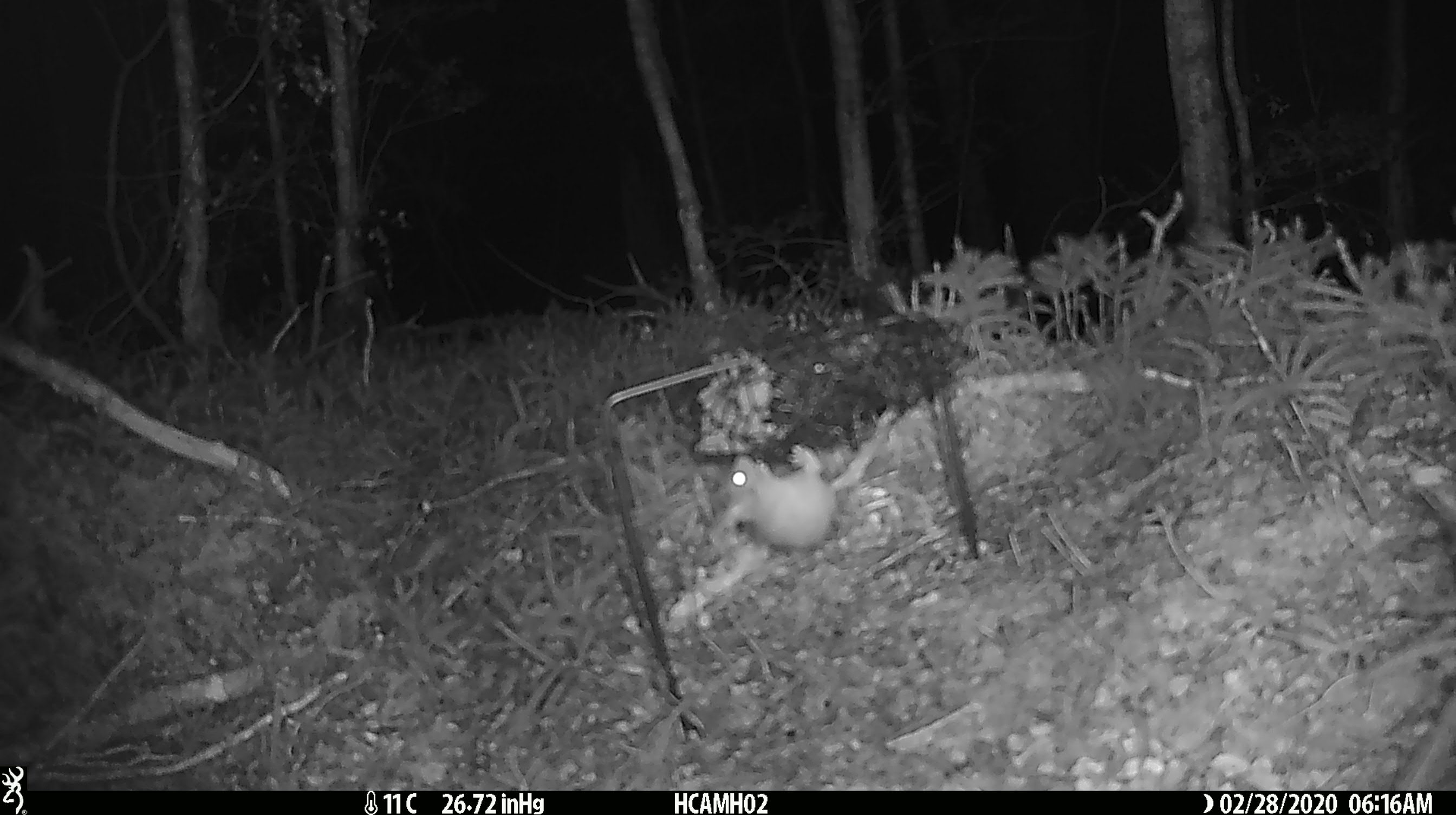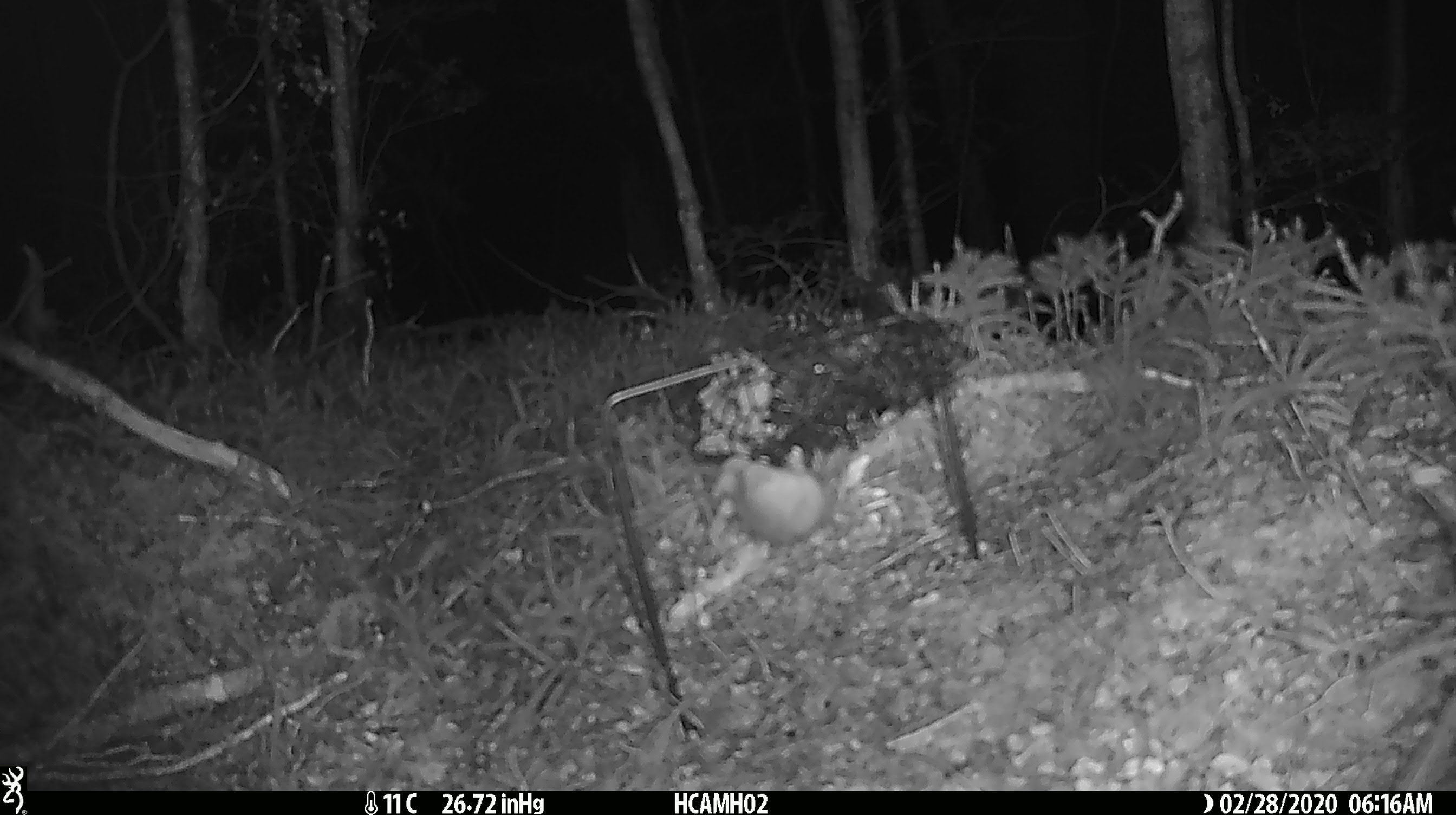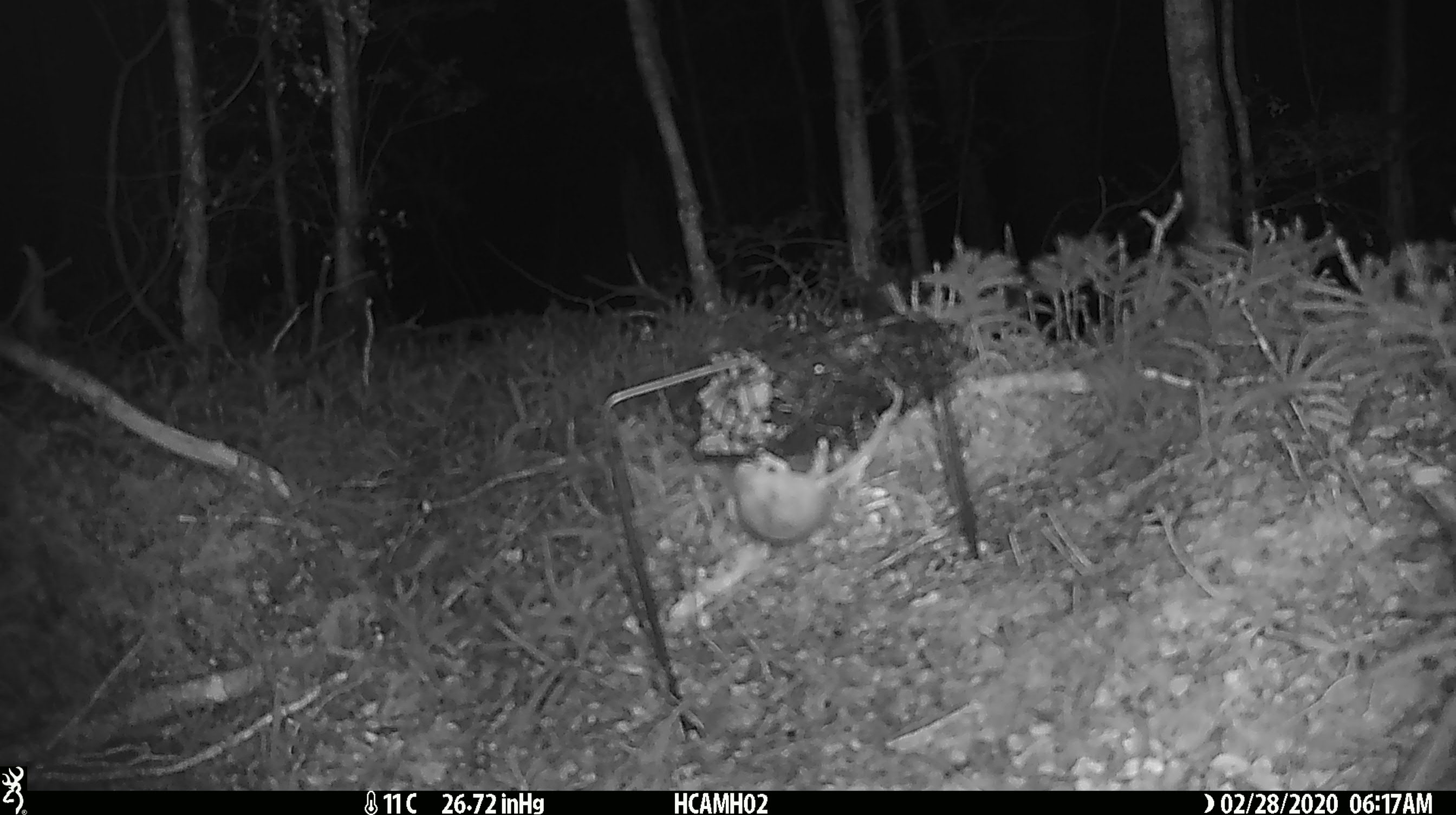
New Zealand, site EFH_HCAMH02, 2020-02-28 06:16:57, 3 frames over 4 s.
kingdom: Animalia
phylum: Chordata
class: Mammalia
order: Rodentia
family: Muridae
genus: Mus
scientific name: Mus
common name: mouse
Mouse (Mus).